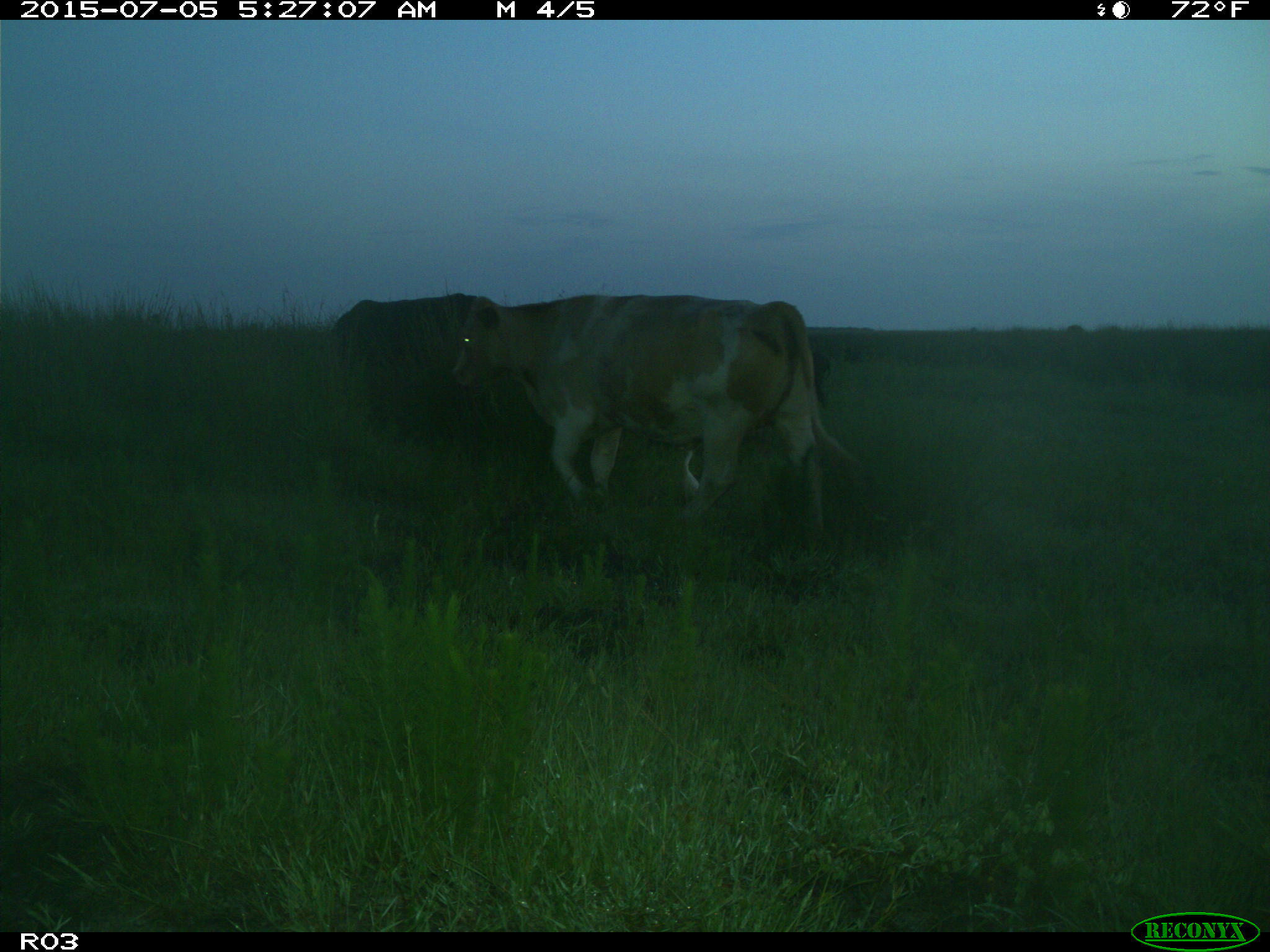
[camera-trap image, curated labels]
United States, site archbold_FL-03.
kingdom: Animalia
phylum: Chordata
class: Mammalia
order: Artiodactyla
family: Bovidae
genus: Bos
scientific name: Bos taurus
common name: domestic cow